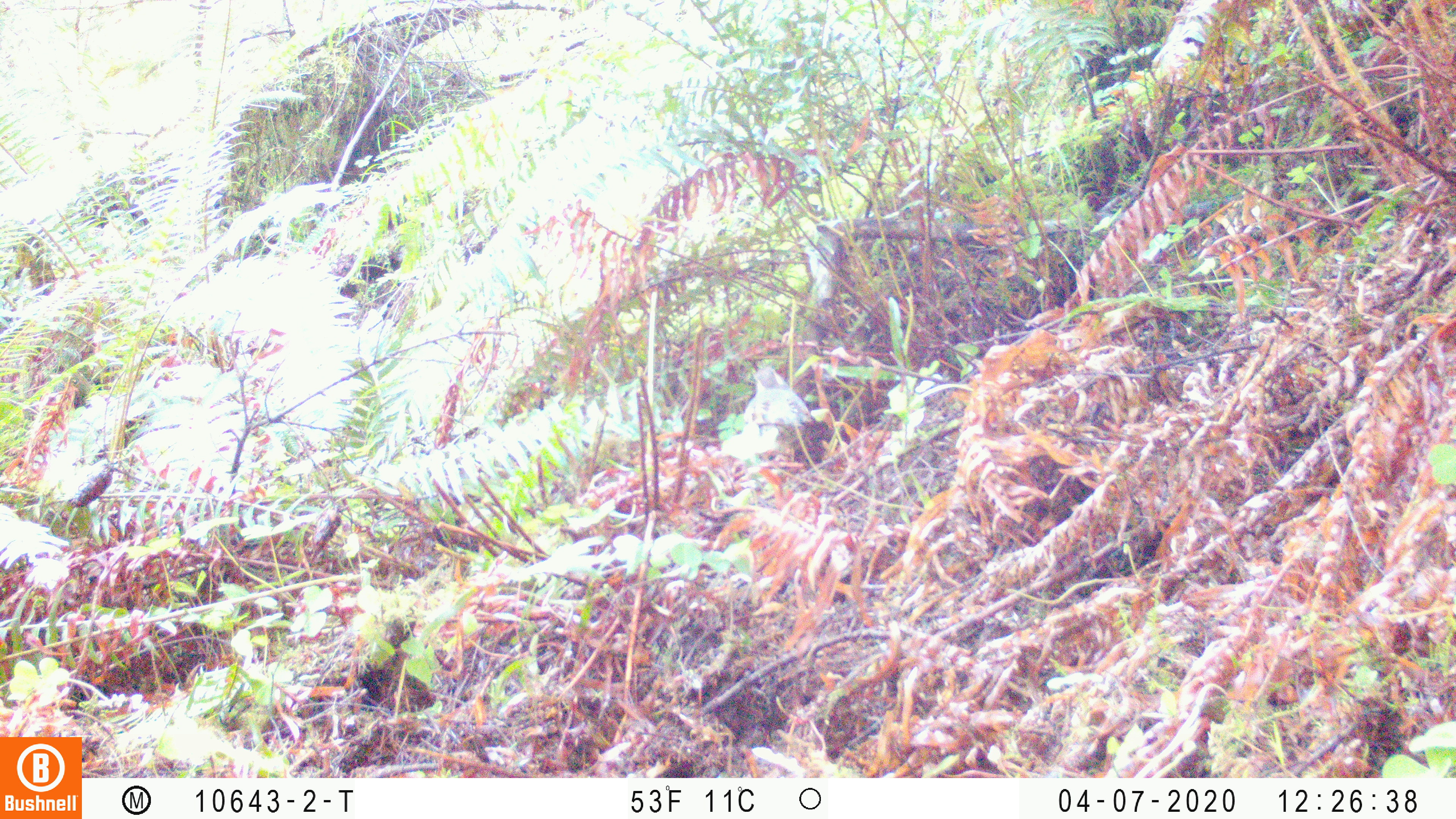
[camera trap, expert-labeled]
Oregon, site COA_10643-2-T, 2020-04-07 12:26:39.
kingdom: Animalia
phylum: Chordata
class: Aves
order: Passeriformes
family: Turdidae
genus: Ixoreus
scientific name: Ixoreus naevius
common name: varied thrush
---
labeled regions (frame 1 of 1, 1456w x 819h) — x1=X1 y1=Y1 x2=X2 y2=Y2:
varied thrush: x1=736 y1=366 x2=817 y2=462